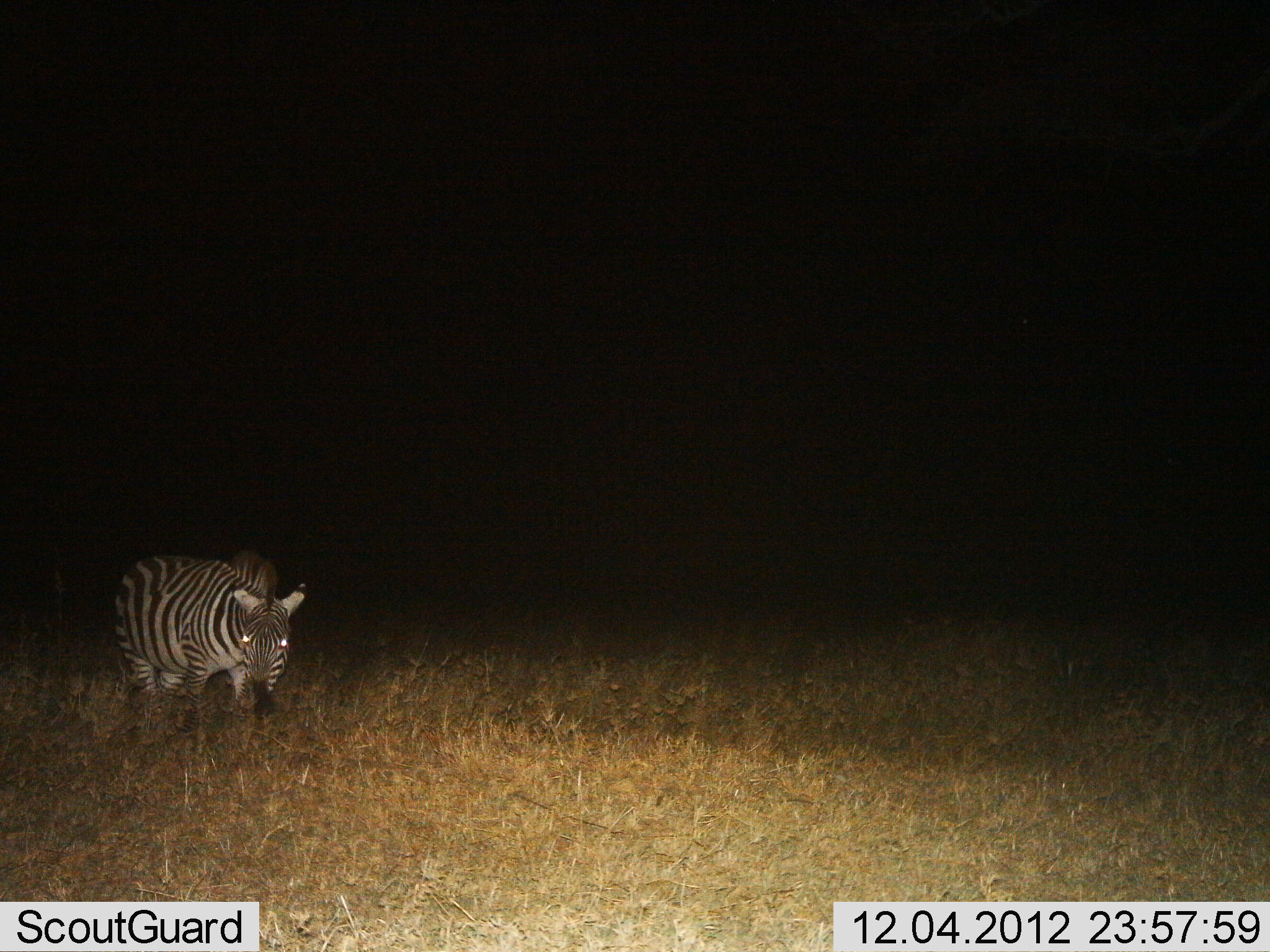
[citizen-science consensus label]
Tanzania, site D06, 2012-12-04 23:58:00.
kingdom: Animalia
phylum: Chordata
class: Mammalia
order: Perissodactyla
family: Equidae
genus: Equus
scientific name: Equus quagga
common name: plains zebra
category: zebra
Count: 1.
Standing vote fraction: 57%.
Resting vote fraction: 3%.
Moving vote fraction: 17%.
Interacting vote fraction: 0%.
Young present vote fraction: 3%.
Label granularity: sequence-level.